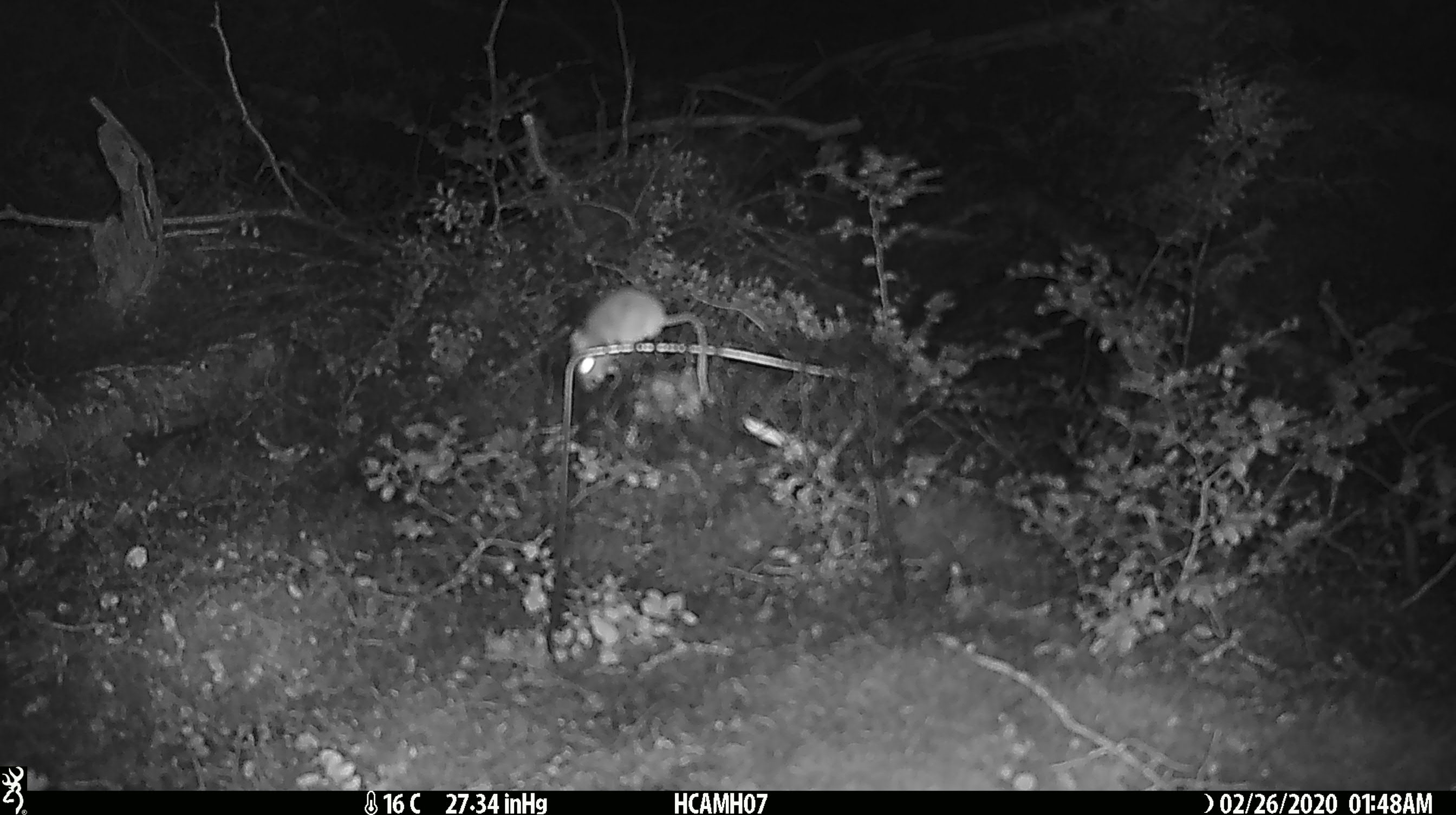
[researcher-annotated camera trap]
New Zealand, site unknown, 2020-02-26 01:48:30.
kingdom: Animalia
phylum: Chordata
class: Mammalia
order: Rodentia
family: Muridae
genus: Mus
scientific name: Mus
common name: mouse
Mouse (Mus).